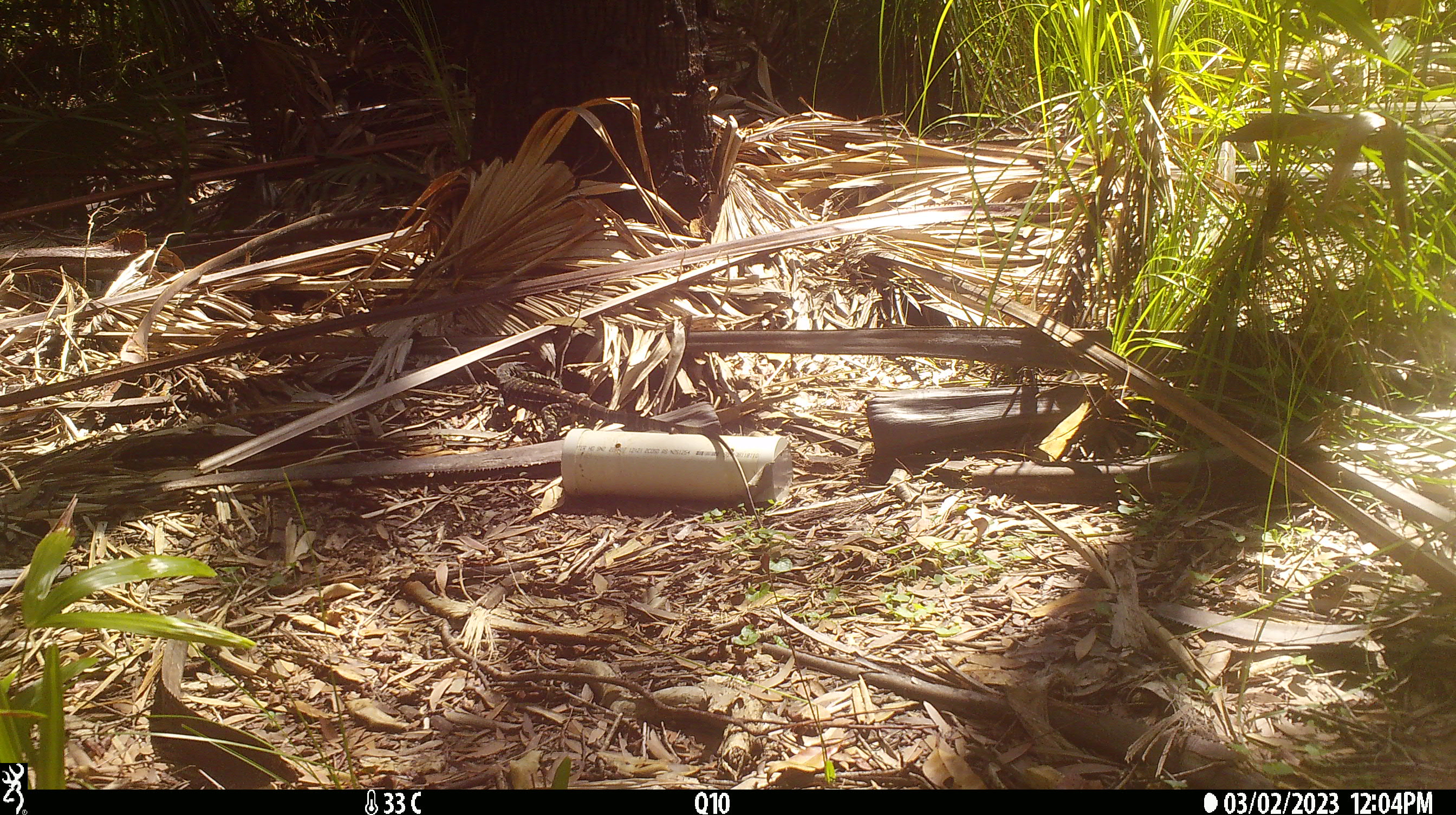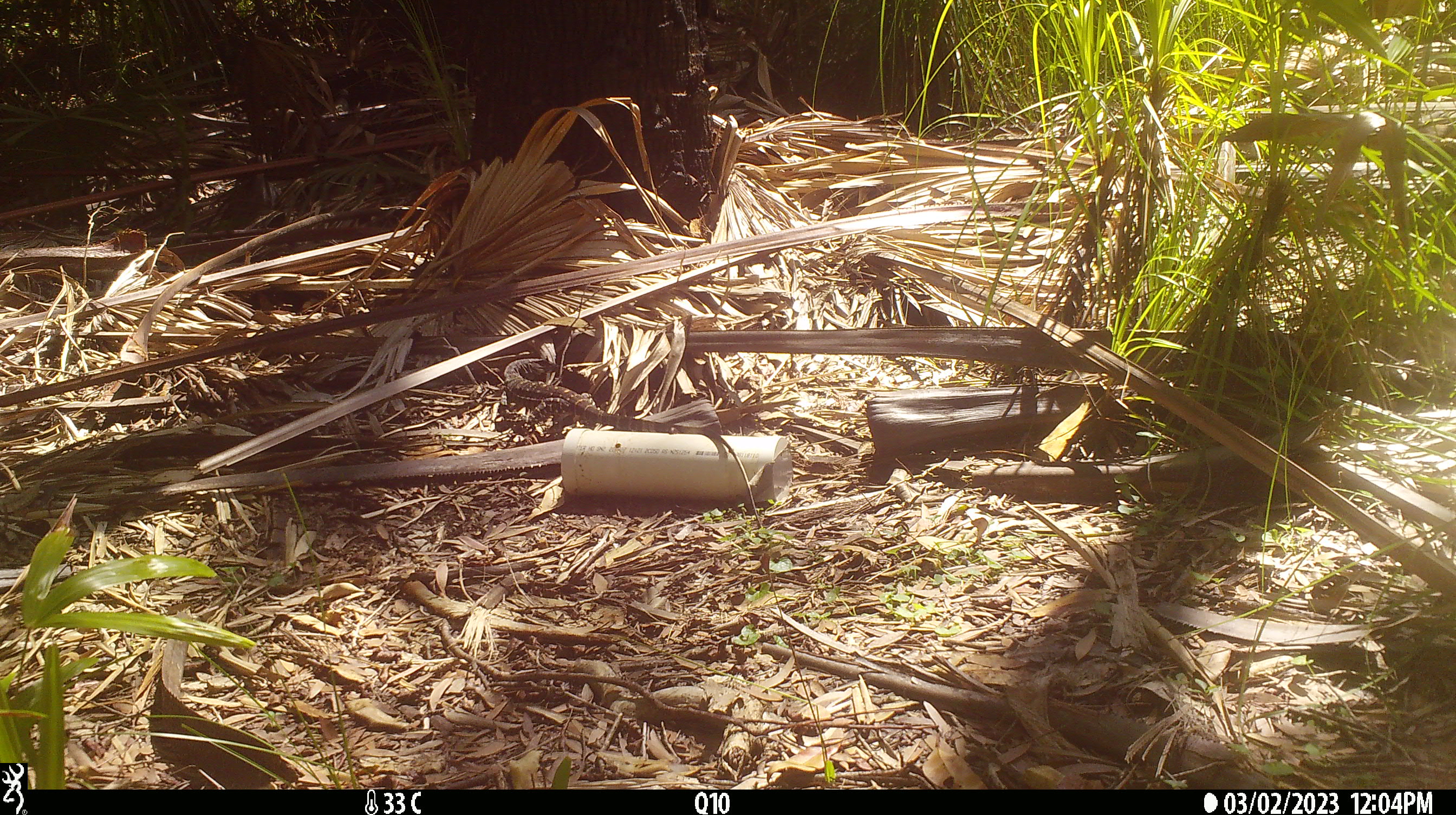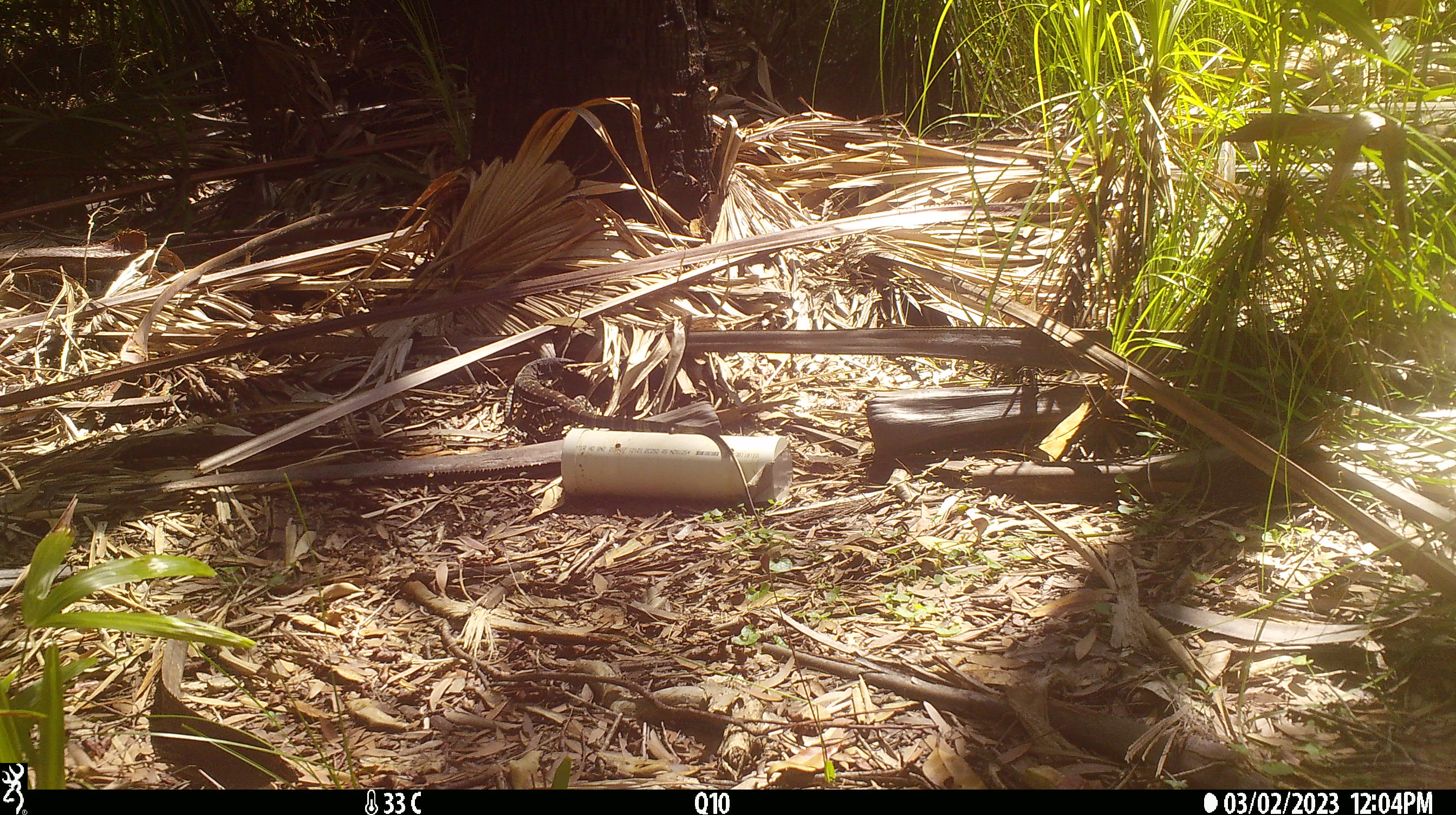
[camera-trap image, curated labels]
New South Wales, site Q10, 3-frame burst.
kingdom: Animalia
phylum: Chordata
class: Reptilia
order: Squamata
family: Varanidae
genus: Varanus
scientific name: Varanus varius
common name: lace monitor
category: goanna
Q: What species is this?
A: Goanna (lace monitor) (Varanus varius).